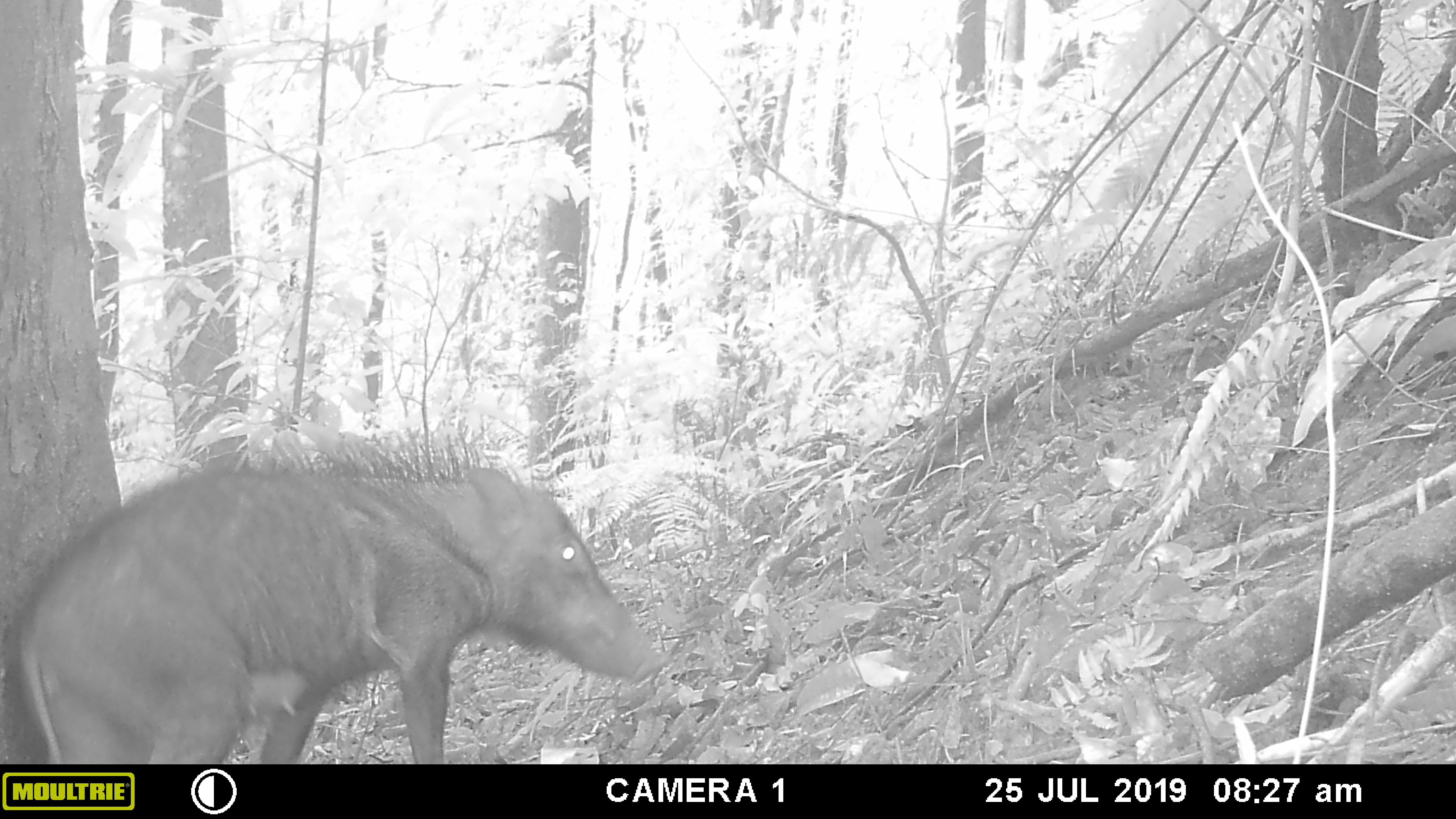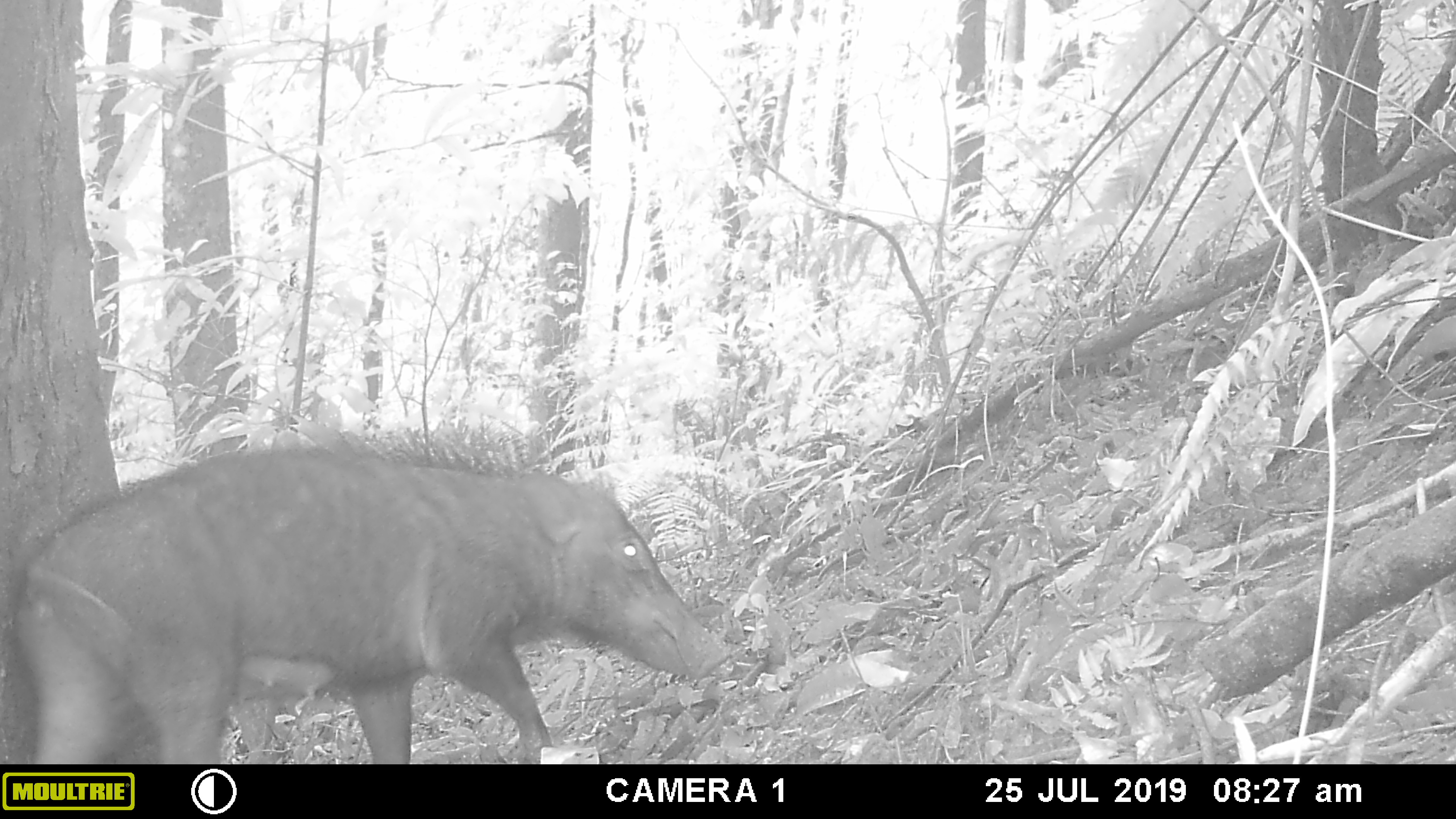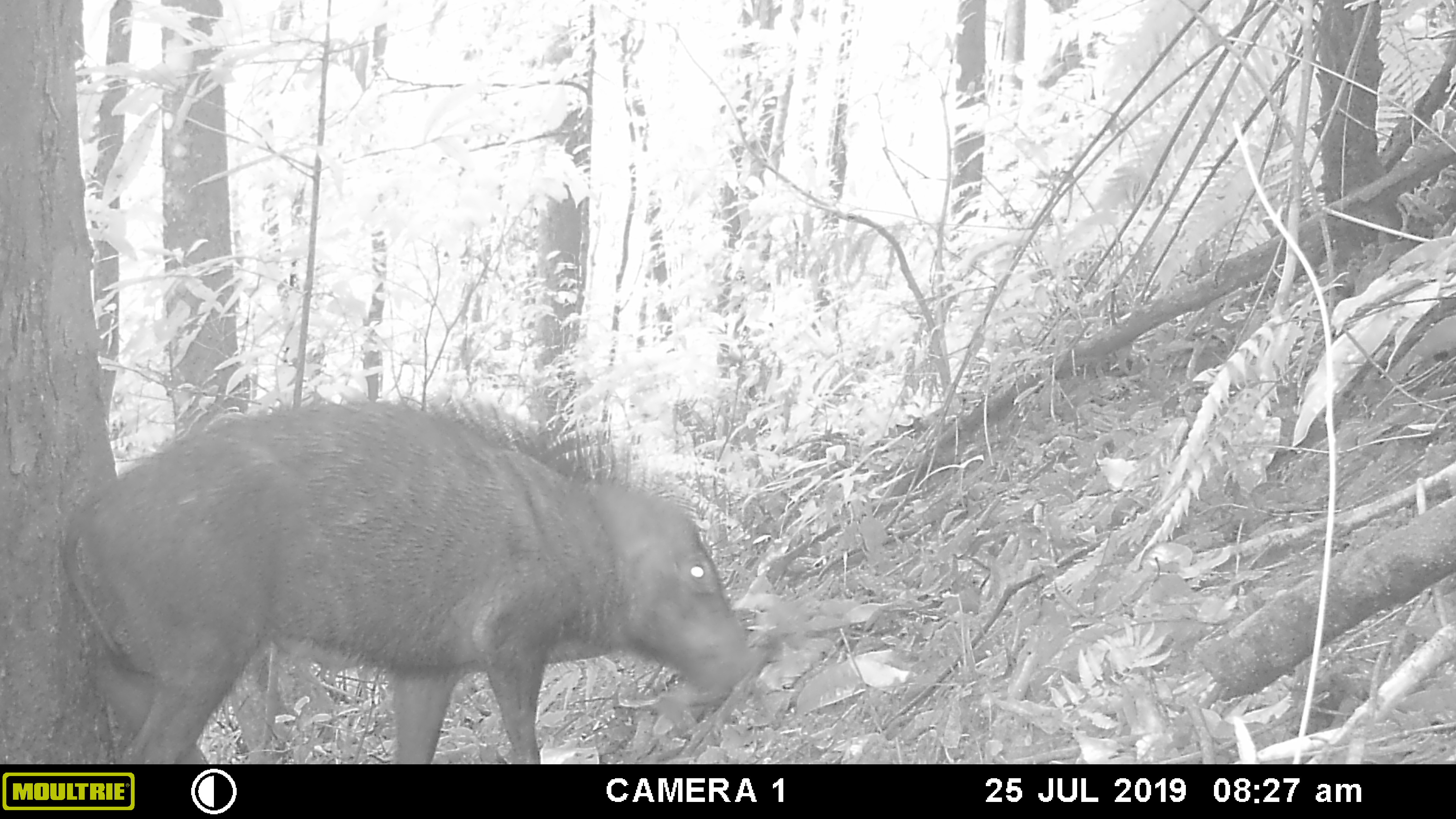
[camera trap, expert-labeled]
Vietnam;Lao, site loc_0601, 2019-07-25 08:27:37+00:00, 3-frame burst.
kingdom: Animalia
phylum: Chordata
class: Mammalia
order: Artiodactyla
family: Suidae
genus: Sus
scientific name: Sus scrofa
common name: eurasian wild pig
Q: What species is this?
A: Eurasian wild pig (Sus scrofa).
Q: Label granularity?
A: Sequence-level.